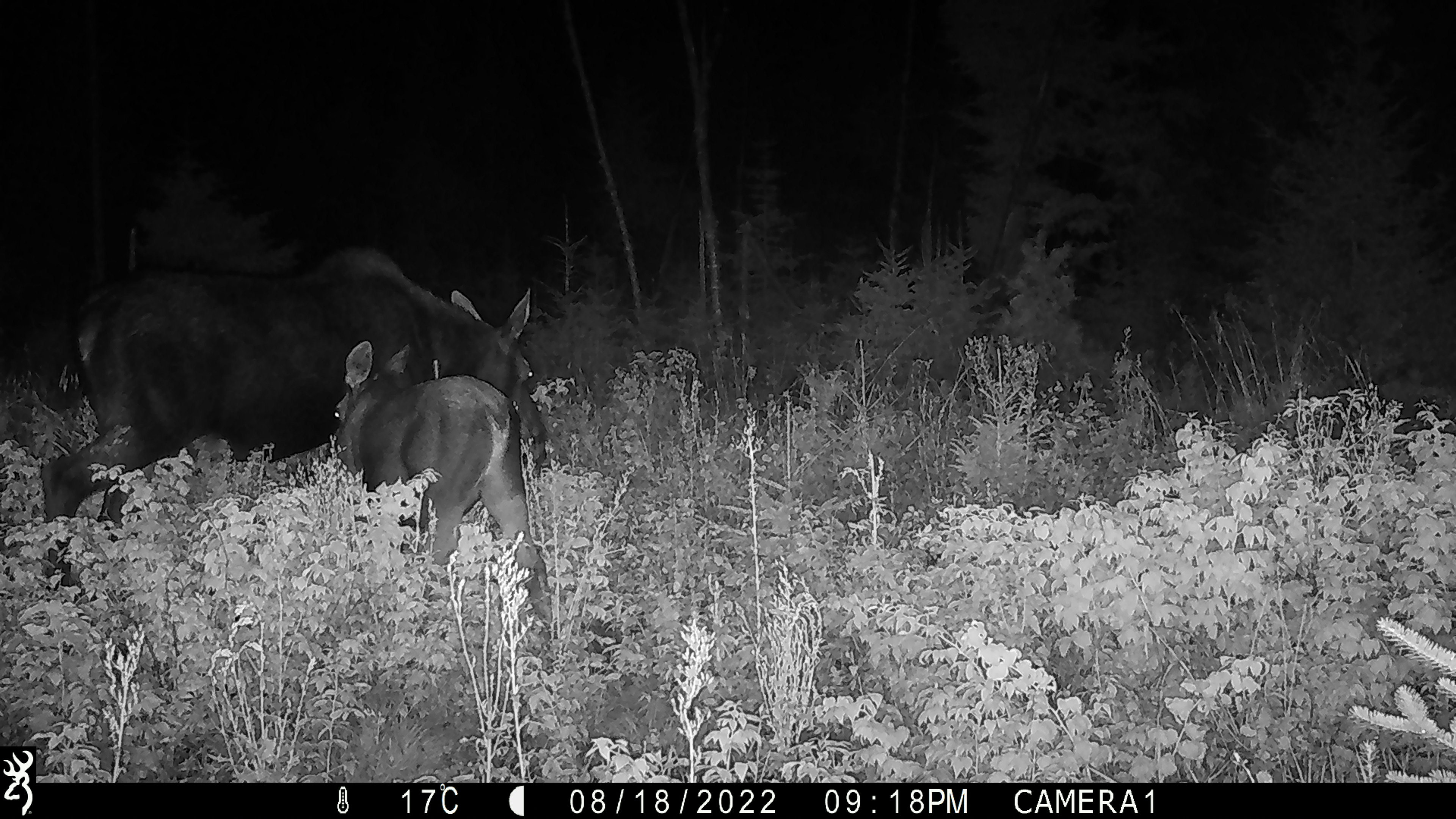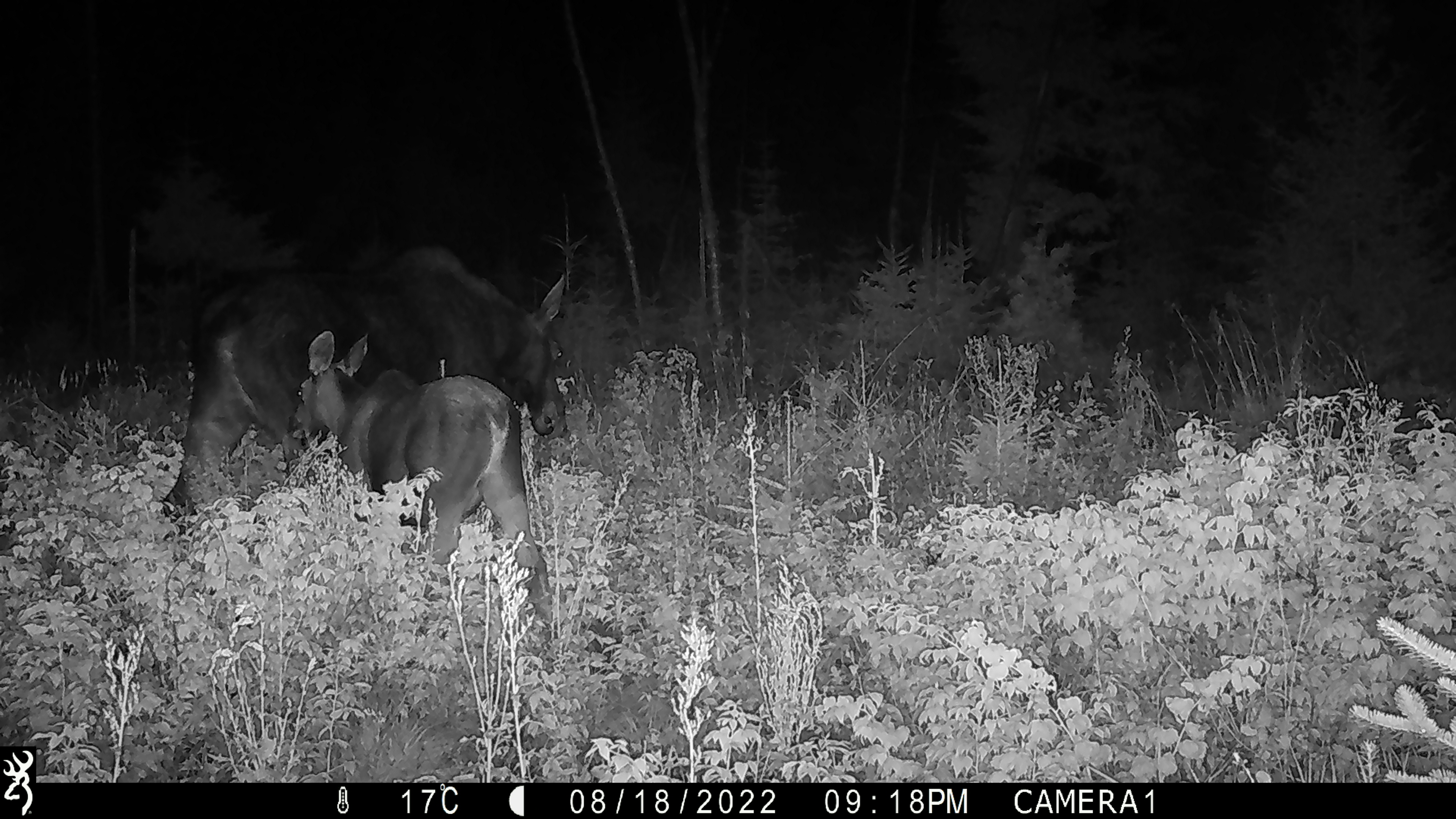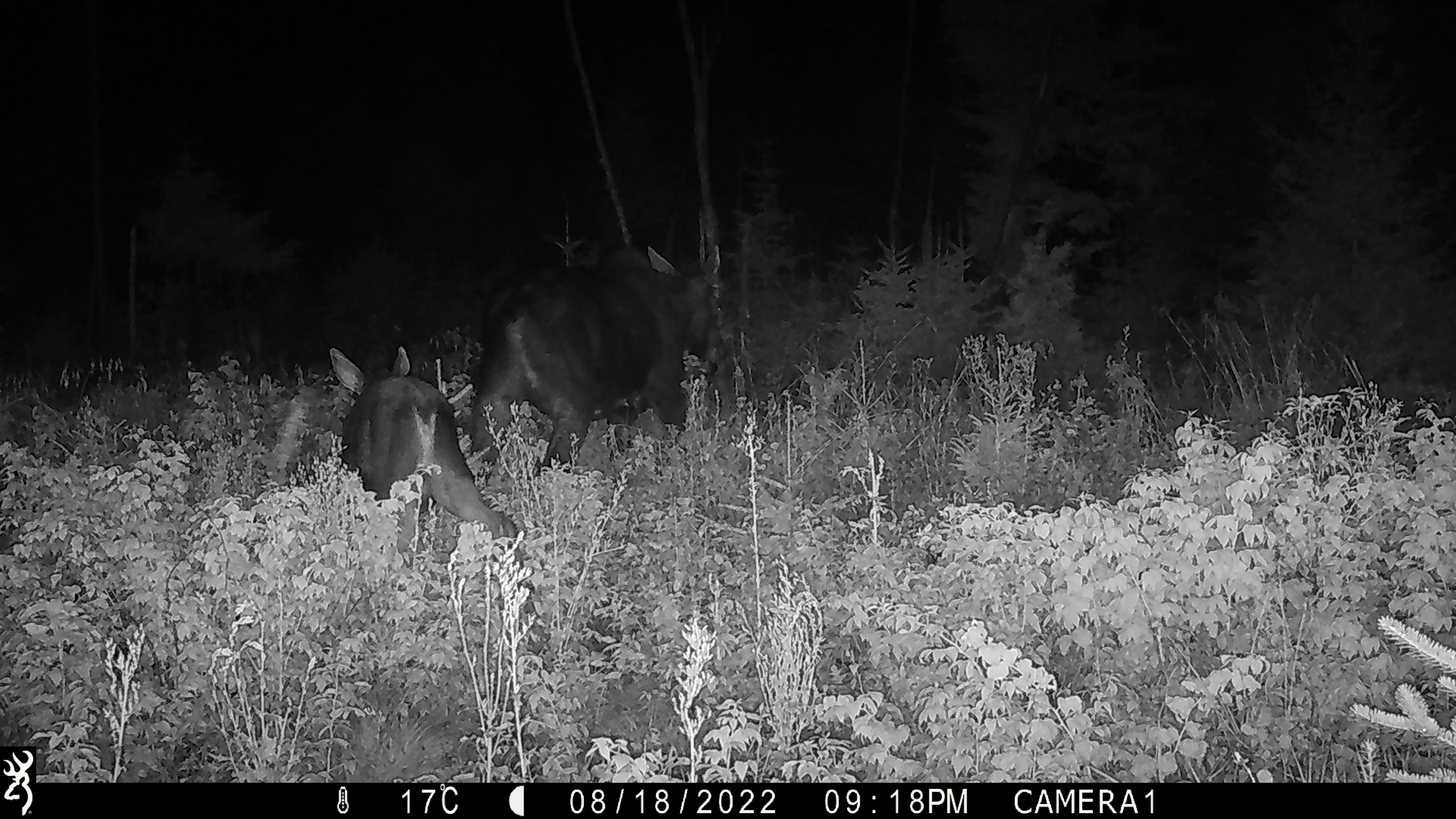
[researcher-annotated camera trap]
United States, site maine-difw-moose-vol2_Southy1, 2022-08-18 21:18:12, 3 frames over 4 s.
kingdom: Animalia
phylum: Chordata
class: Mammalia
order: Artiodactyla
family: Cervidae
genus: Alces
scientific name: Alces alces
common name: moose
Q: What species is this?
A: Moose (Alces alces).